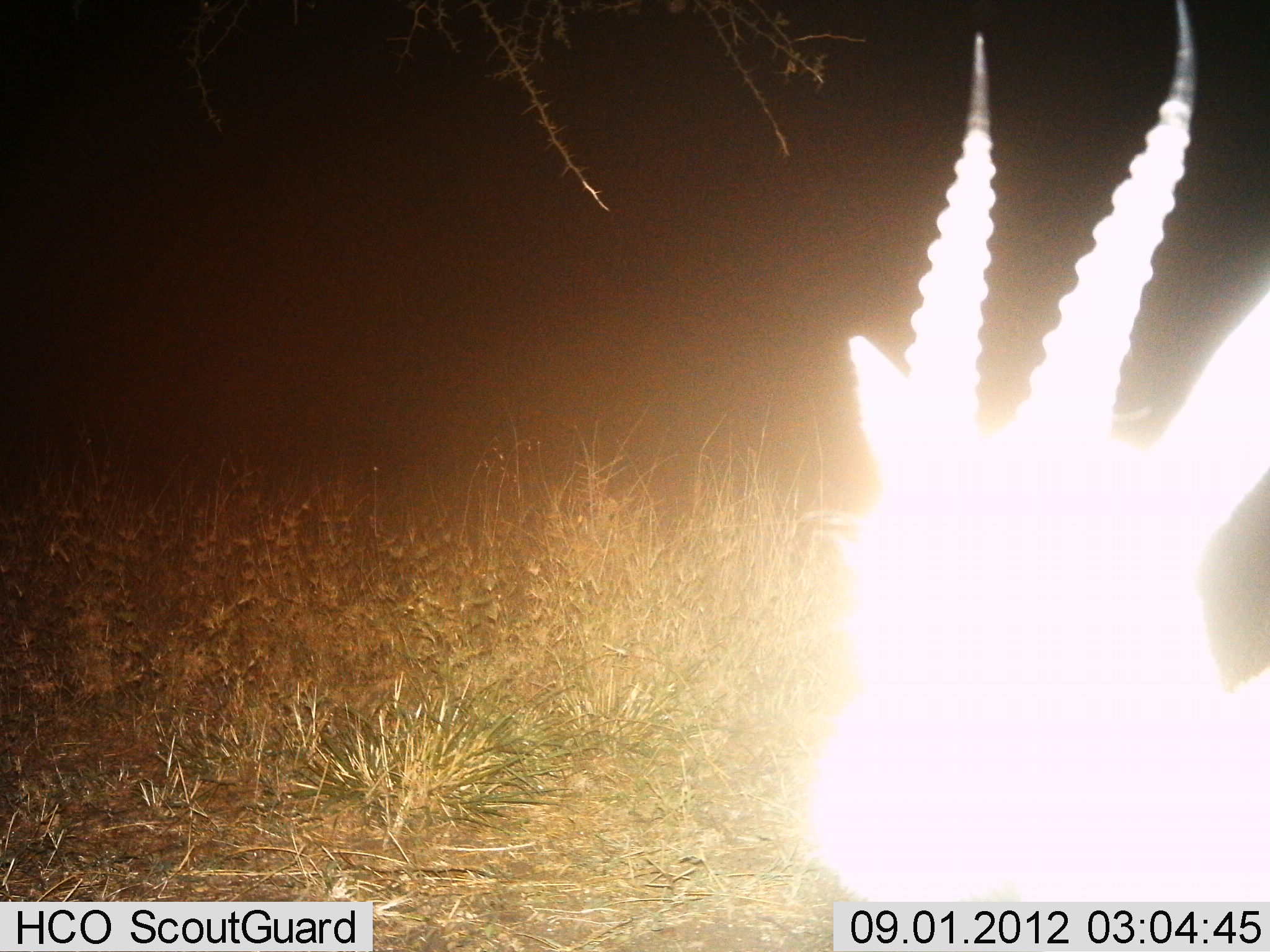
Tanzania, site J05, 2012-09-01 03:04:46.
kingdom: Animalia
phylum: Chordata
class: Mammalia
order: Artiodactyla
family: Bovidae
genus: Eudorcas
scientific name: Eudorcas thomsonii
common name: thomson's gazelle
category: gazellethomsons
Gazellethomsons (thomson's gazelle) (Eudorcas thomsonii), count 1. Behavior (volunteer vote fractions): standing 90%, resting 10%, moving 0%, interacting 0%. Young present (vote fraction): 0%. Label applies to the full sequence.